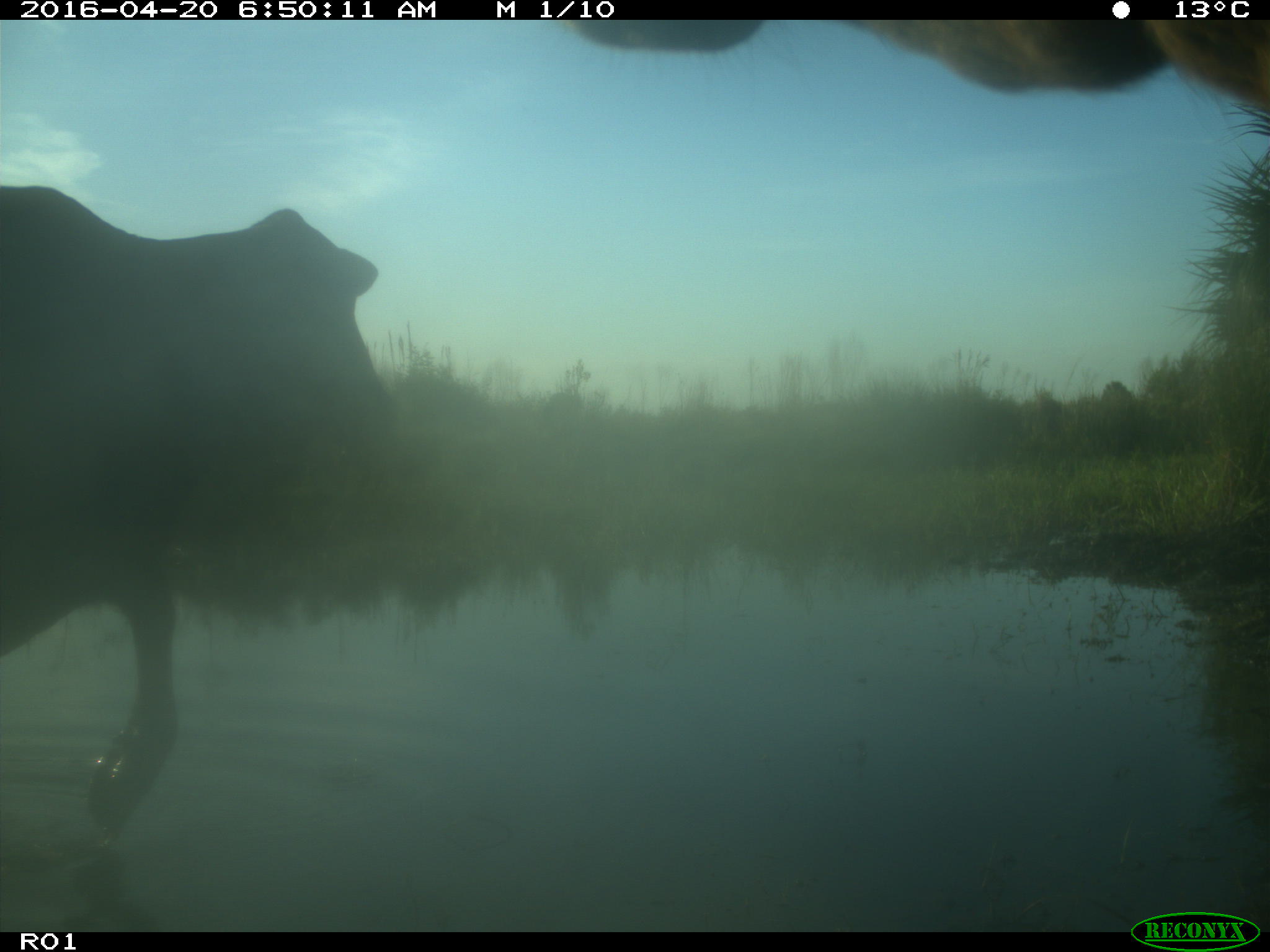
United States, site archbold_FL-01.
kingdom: Animalia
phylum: Chordata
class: Mammalia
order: Artiodactyla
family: Bovidae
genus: Bos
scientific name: Bos taurus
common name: domestic cow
Bos taurus (domestic cow).